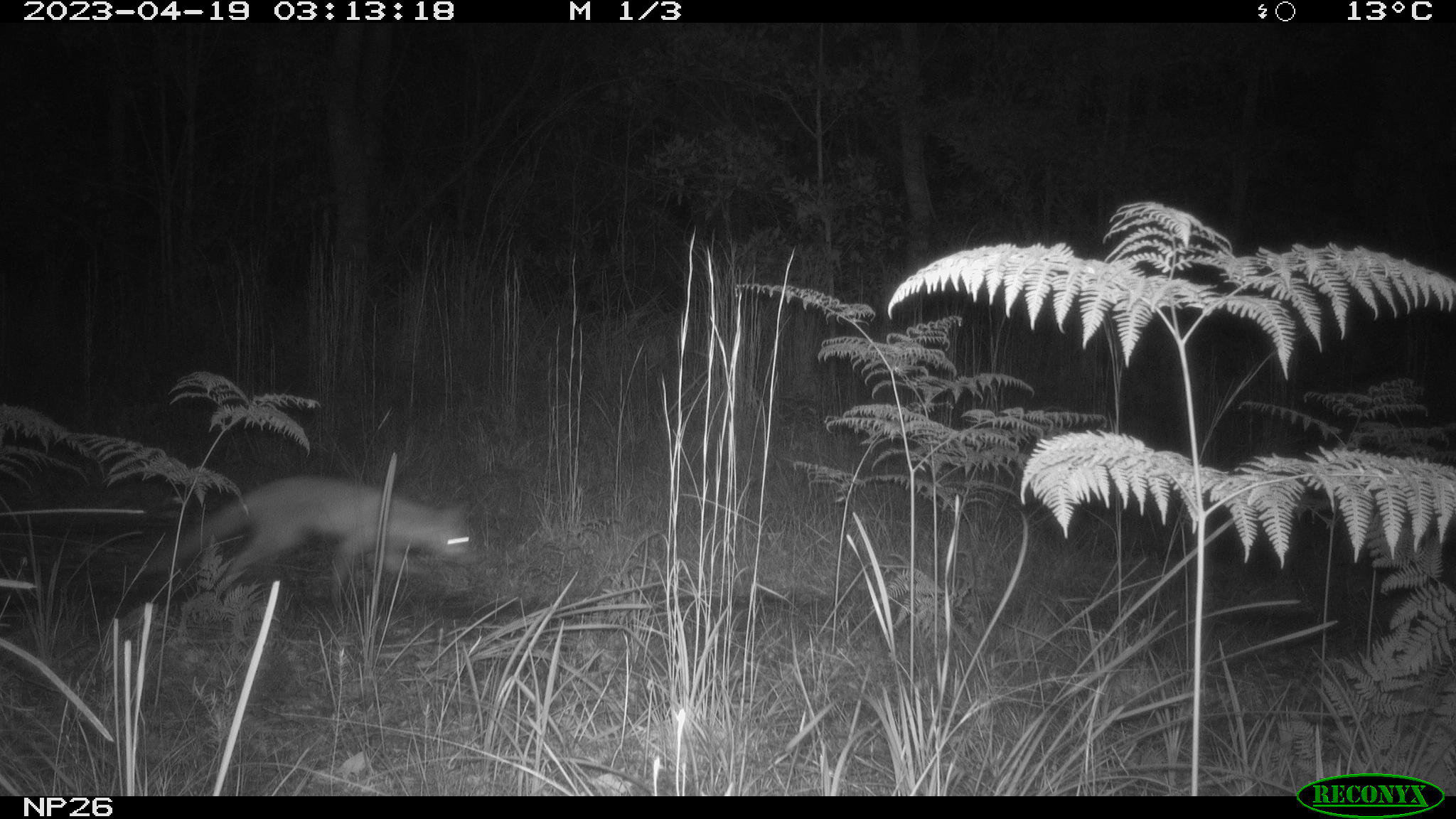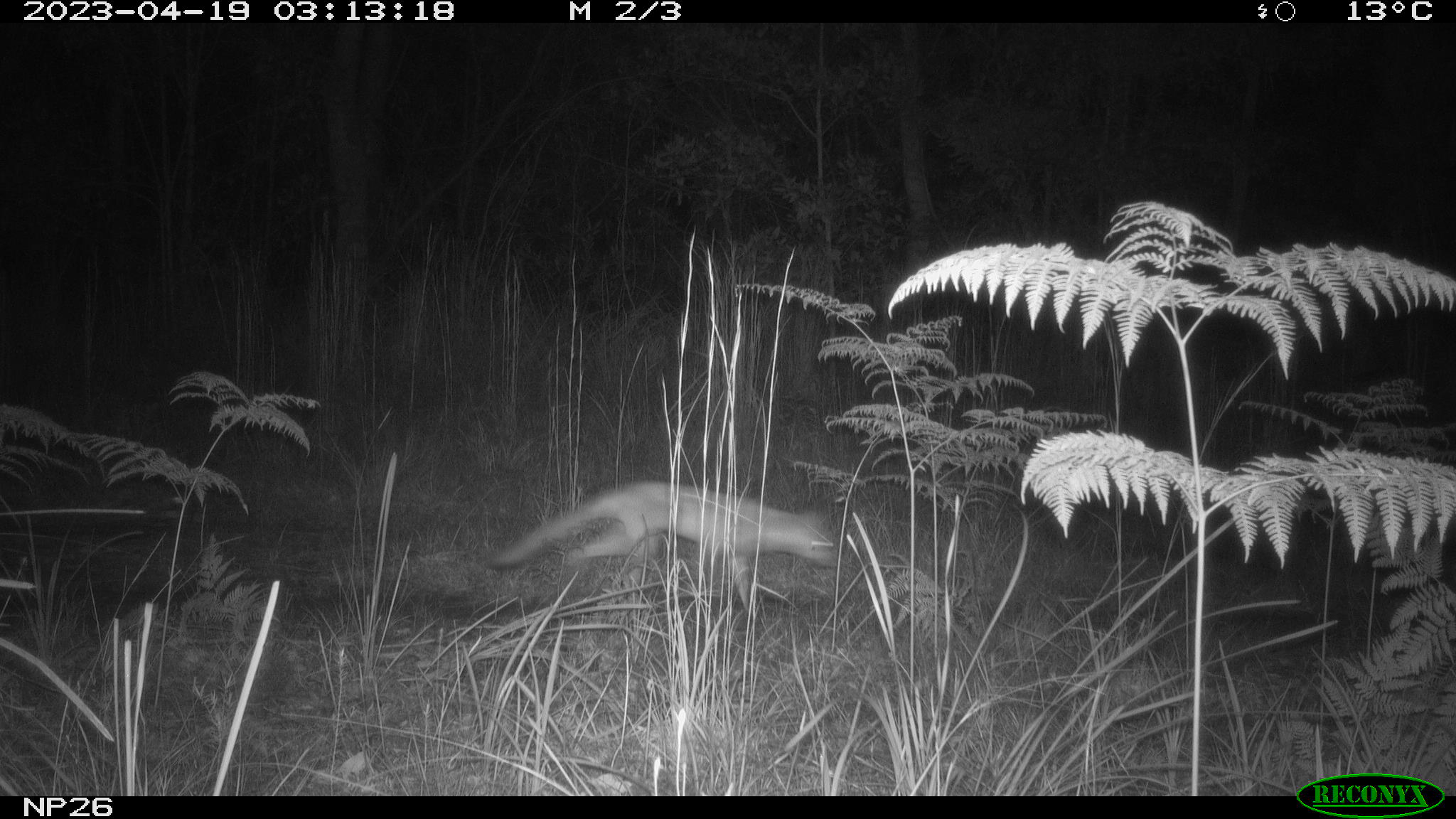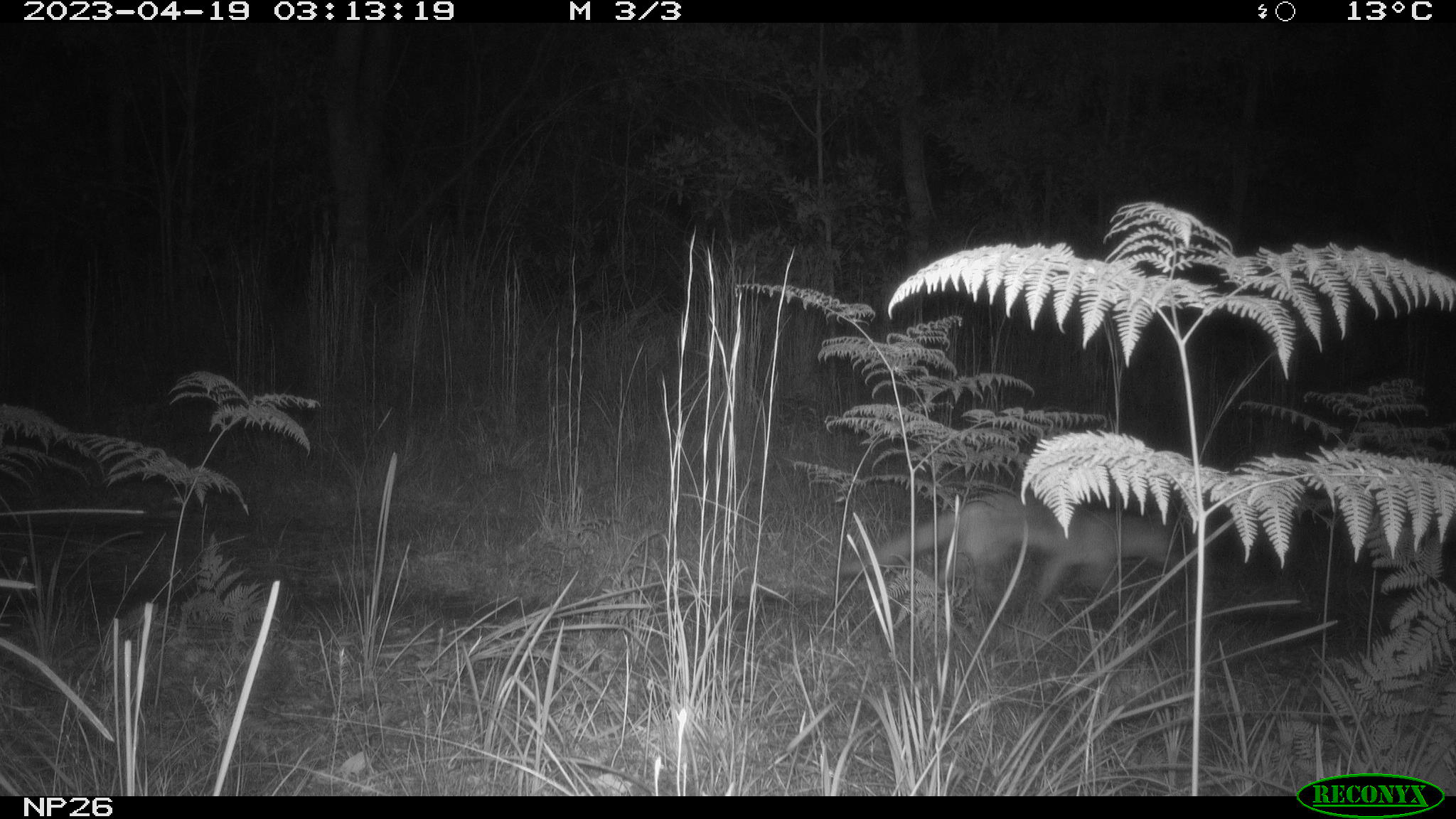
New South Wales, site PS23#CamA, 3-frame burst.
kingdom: Animalia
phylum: Chordata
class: Mammalia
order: Carnivora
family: Canidae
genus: Vulpes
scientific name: Vulpes vulpes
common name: red fox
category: fox